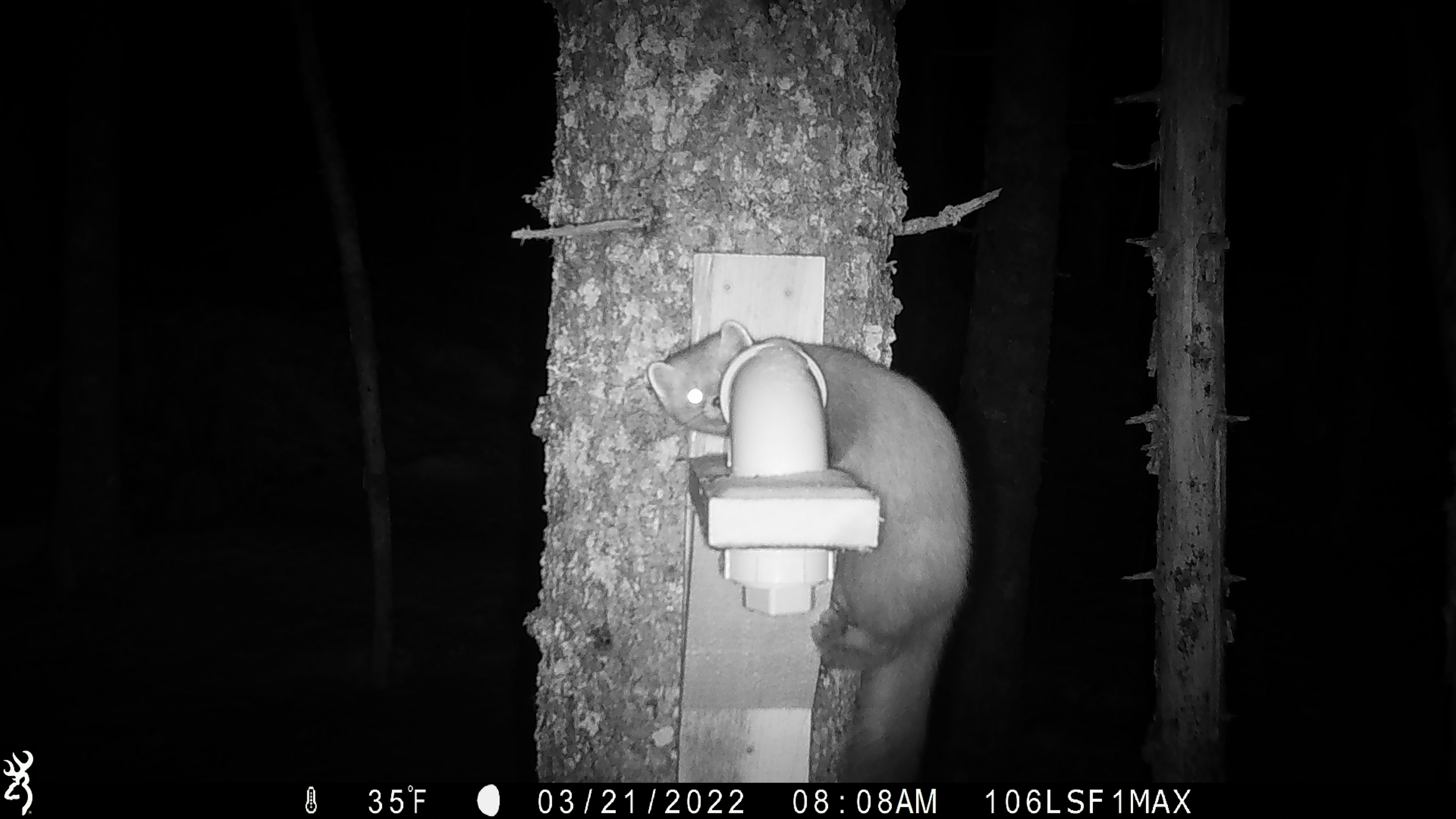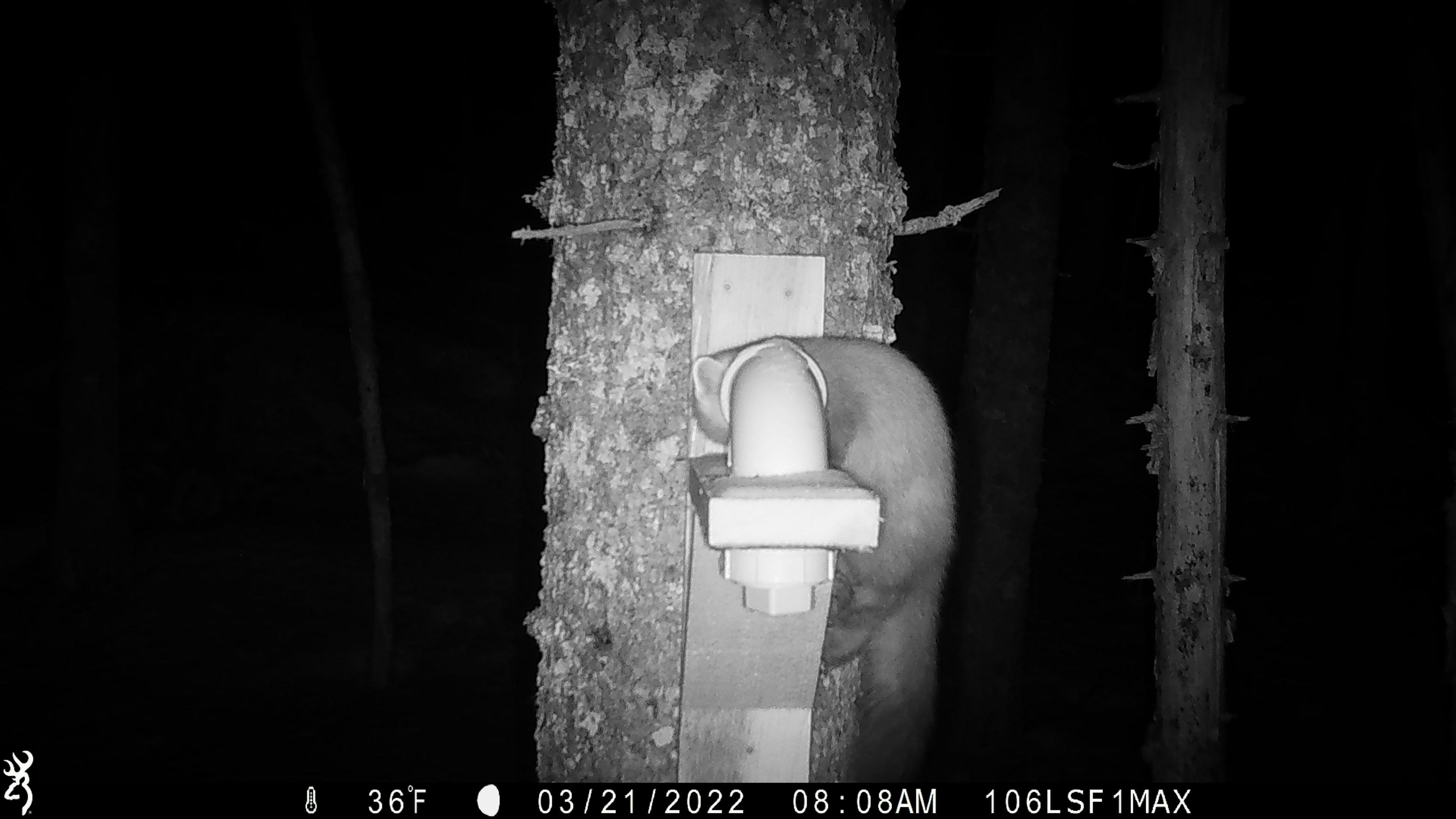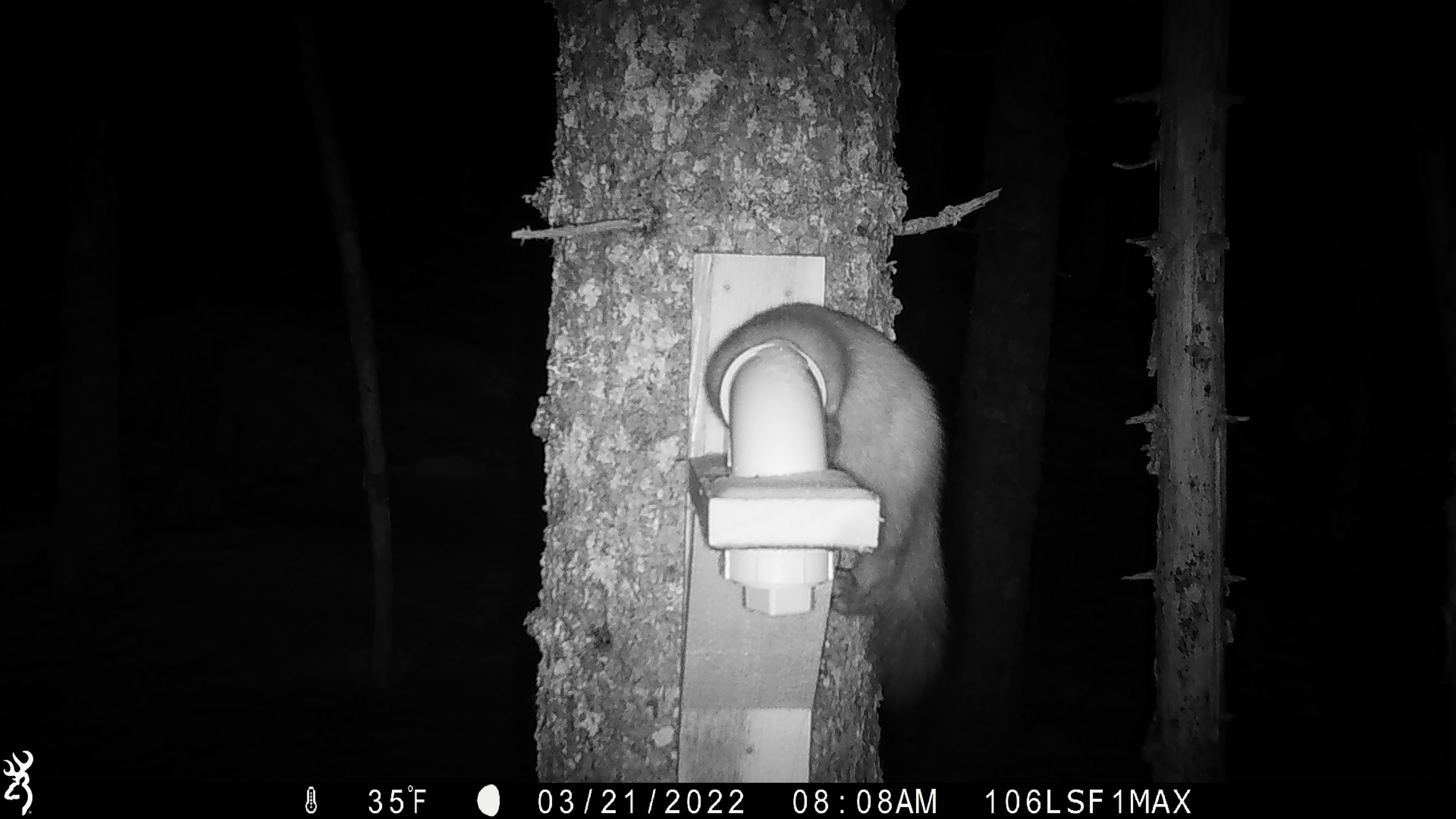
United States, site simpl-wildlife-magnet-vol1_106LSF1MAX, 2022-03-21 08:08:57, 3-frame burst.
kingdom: Animalia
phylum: Chordata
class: Mammalia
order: Carnivora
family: Mustelidae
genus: Martes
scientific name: Martes americana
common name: american marten